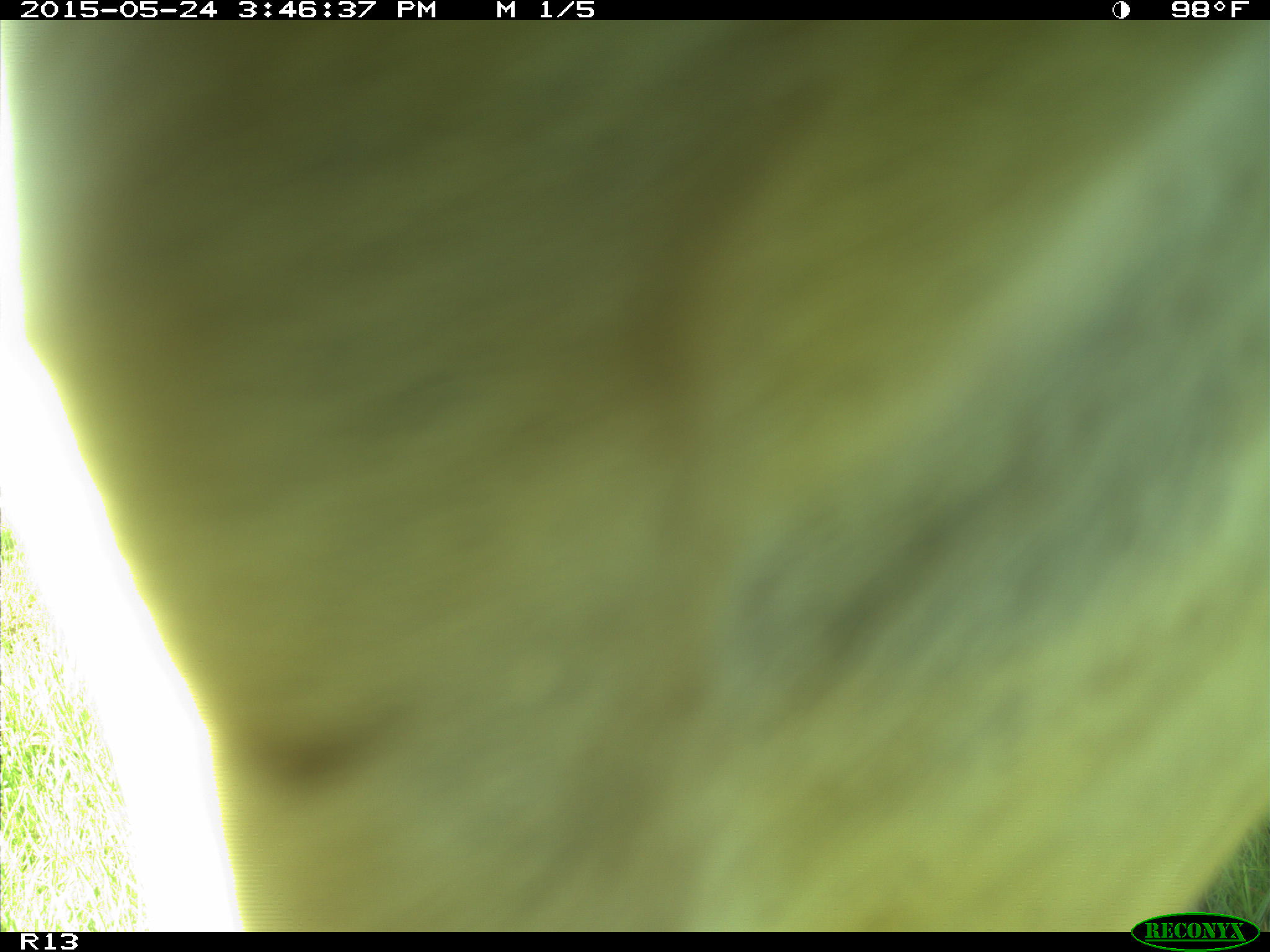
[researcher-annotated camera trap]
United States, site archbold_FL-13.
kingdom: Animalia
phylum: Chordata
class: Mammalia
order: Artiodactyla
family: Bovidae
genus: Bos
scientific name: Bos taurus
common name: domestic cow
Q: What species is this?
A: Bos taurus (domestic cow).